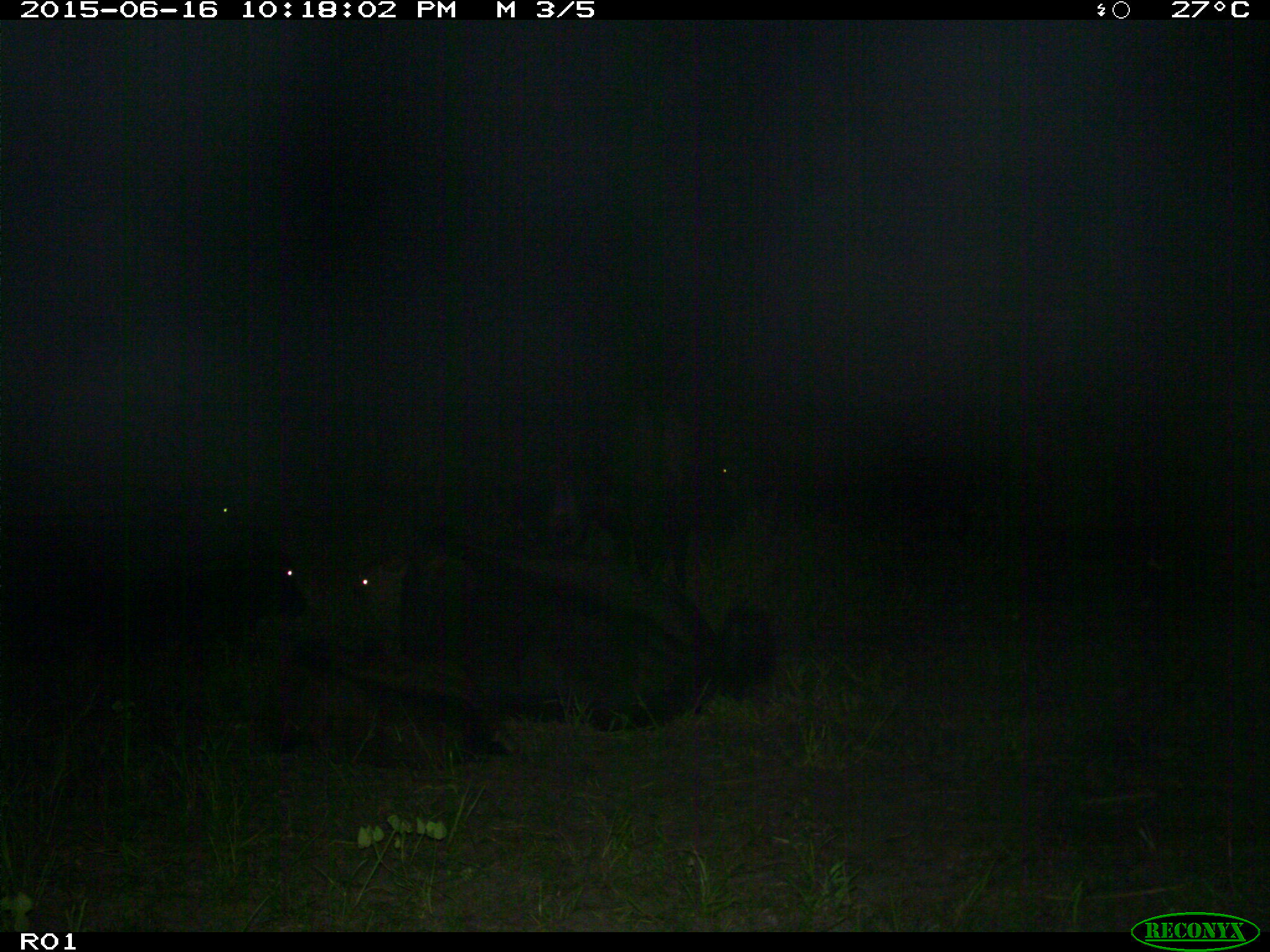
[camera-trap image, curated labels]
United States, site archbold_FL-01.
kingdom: Animalia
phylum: Chordata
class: Mammalia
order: Artiodactyla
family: Bovidae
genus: Bos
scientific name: Bos taurus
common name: domestic cow